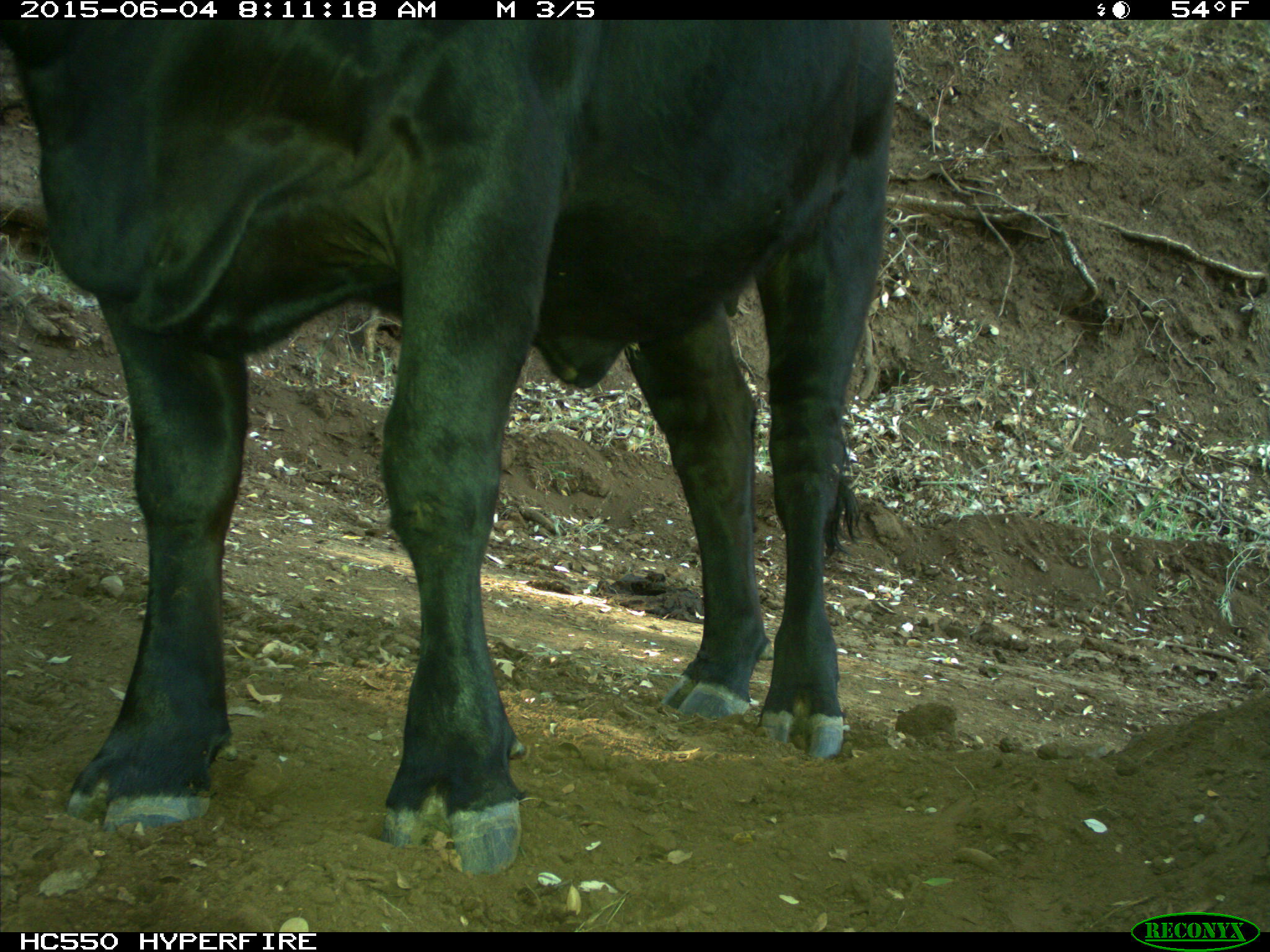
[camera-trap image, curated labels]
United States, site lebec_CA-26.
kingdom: Animalia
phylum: Chordata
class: Mammalia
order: Artiodactyla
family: Bovidae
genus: Bos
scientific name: Bos taurus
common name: domestic cow